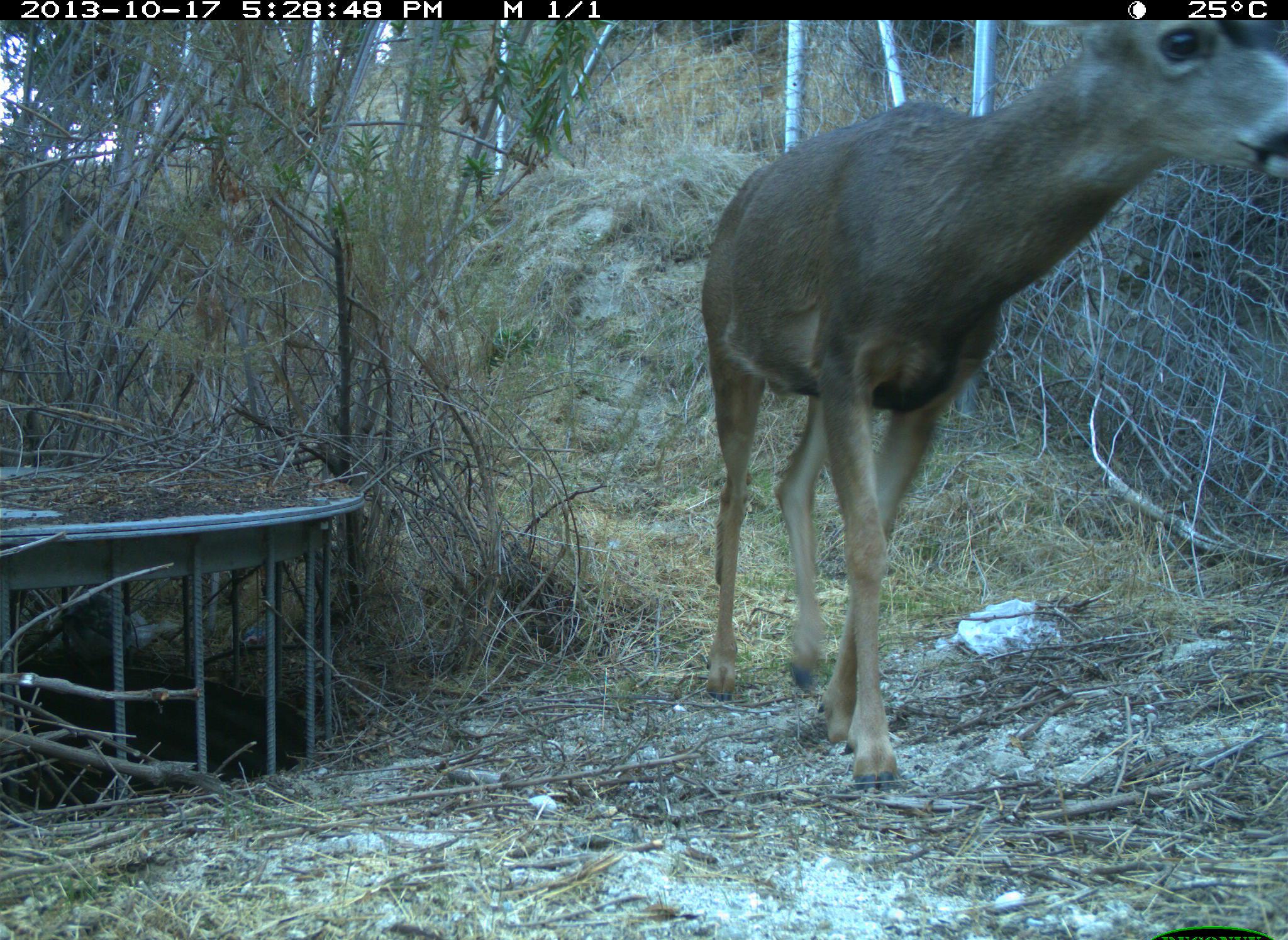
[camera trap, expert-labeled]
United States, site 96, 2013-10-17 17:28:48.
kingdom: Animalia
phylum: Chordata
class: Mammalia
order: Artiodactyla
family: Cervidae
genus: Odocoileus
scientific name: Odocoileus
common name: deer